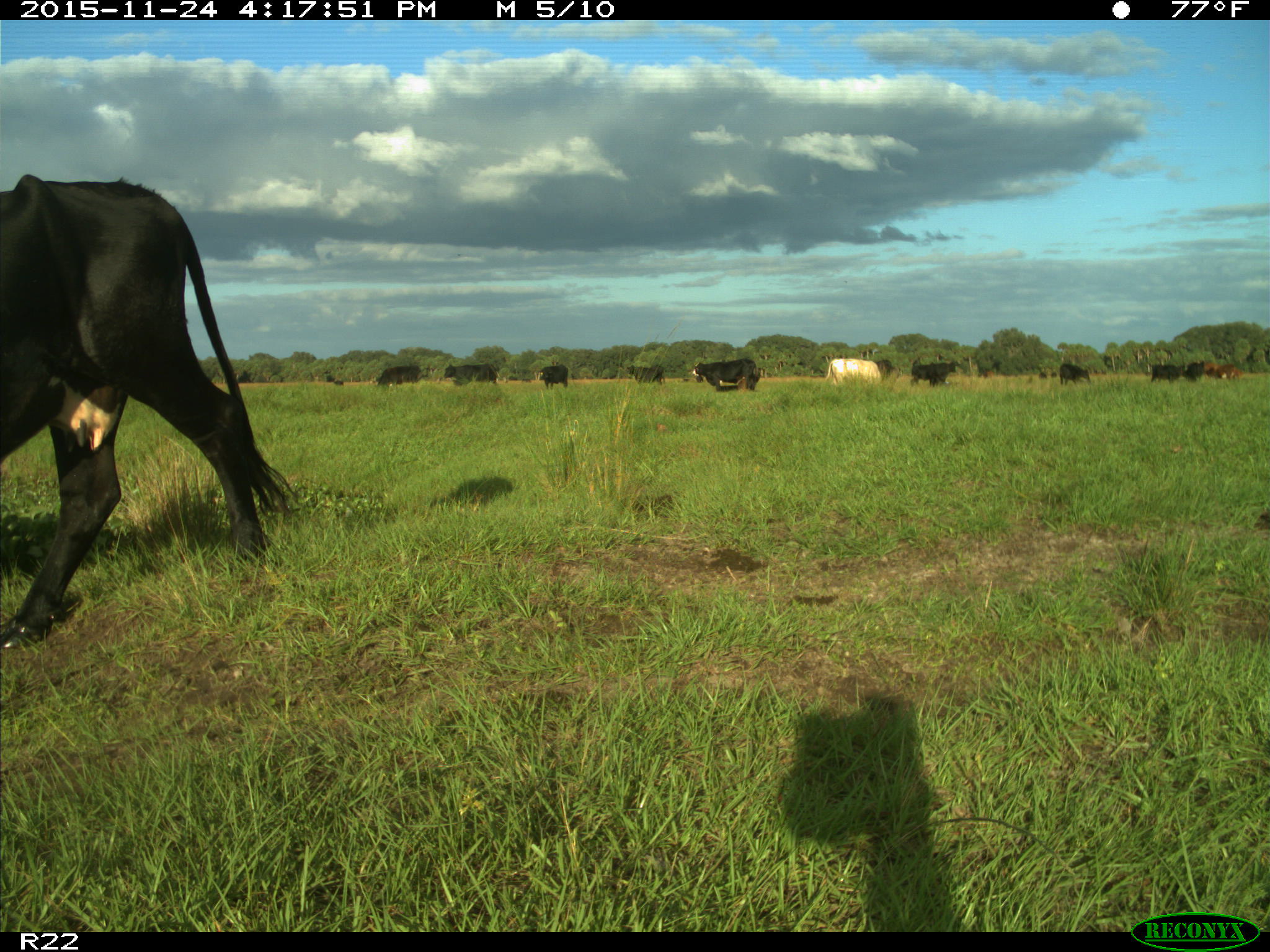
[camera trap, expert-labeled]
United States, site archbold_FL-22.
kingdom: Animalia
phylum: Chordata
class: Mammalia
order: Artiodactyla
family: Bovidae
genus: Bos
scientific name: Bos taurus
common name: domestic cow